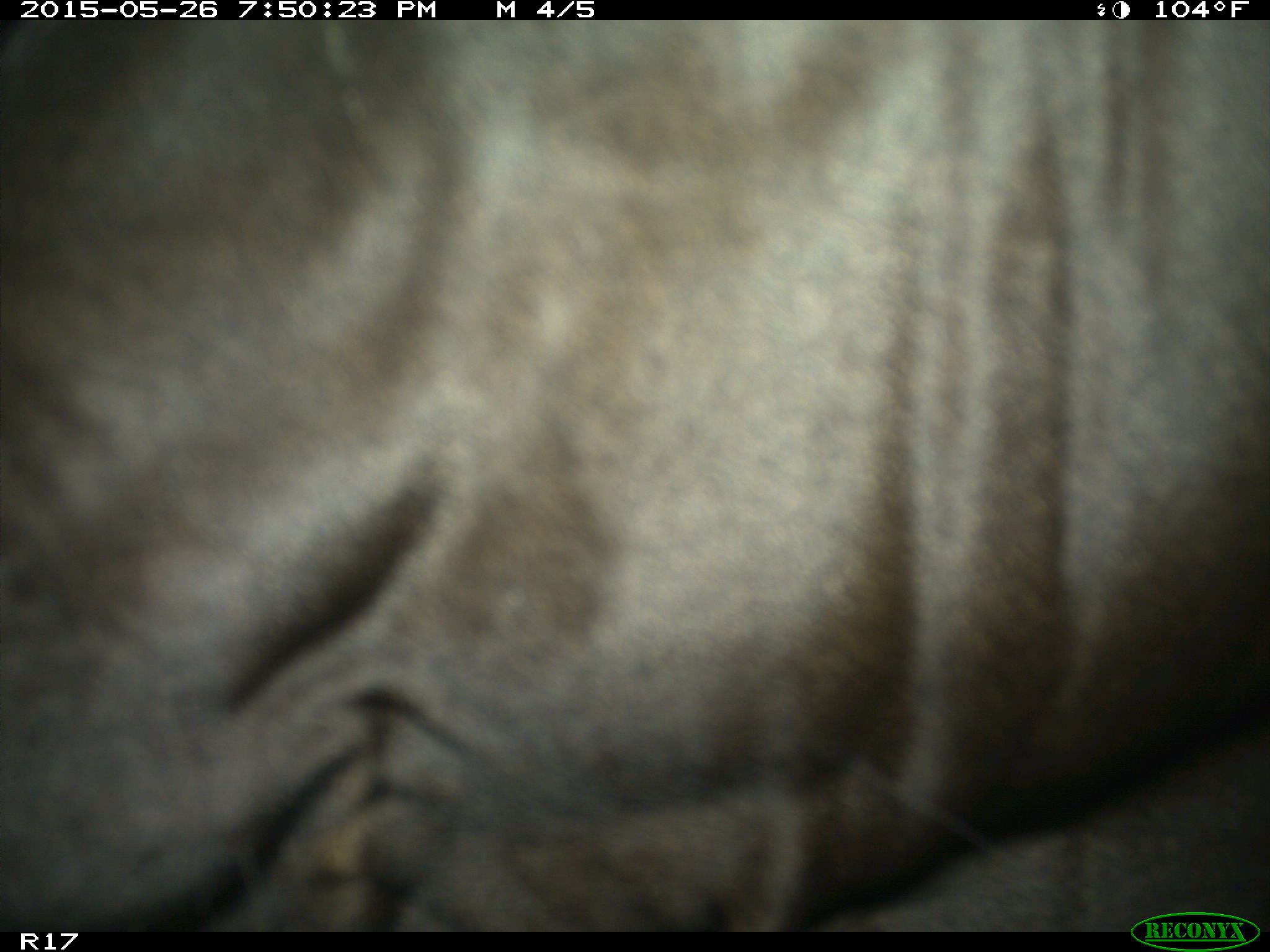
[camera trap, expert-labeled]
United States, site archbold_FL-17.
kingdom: Animalia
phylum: Chordata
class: Mammalia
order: Artiodactyla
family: Bovidae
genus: Bos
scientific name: Bos taurus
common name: domestic cow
Bos taurus (domestic cow).